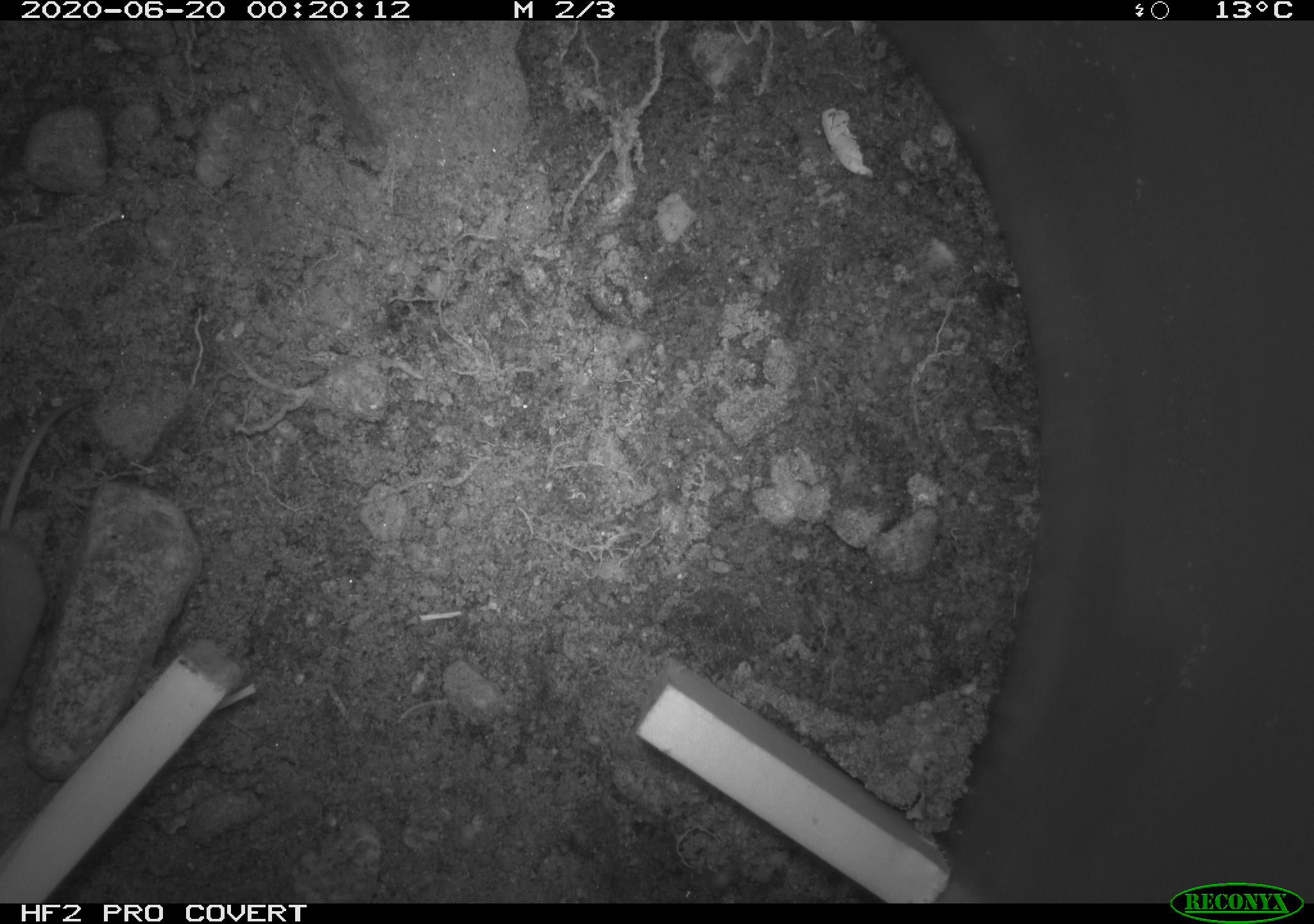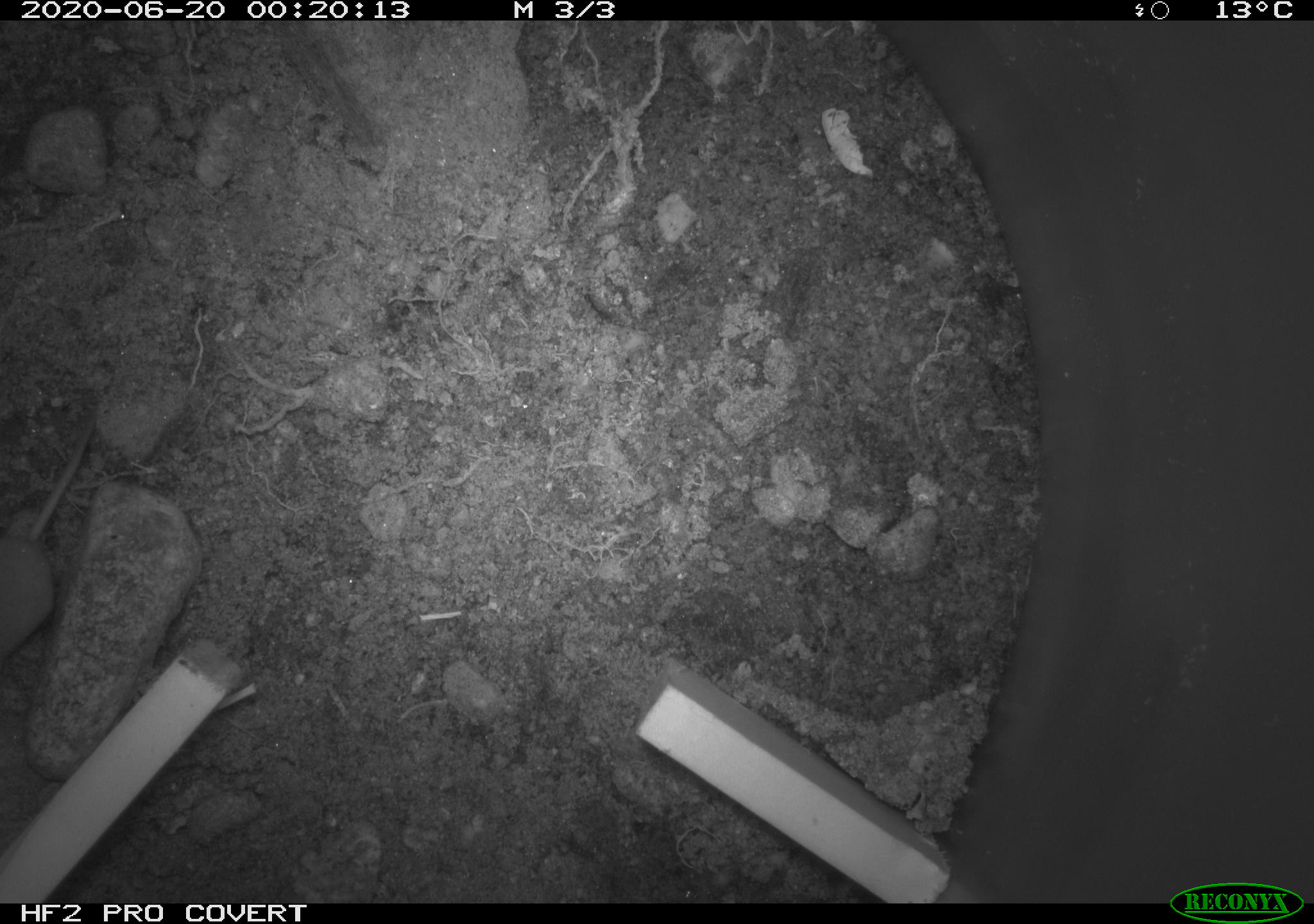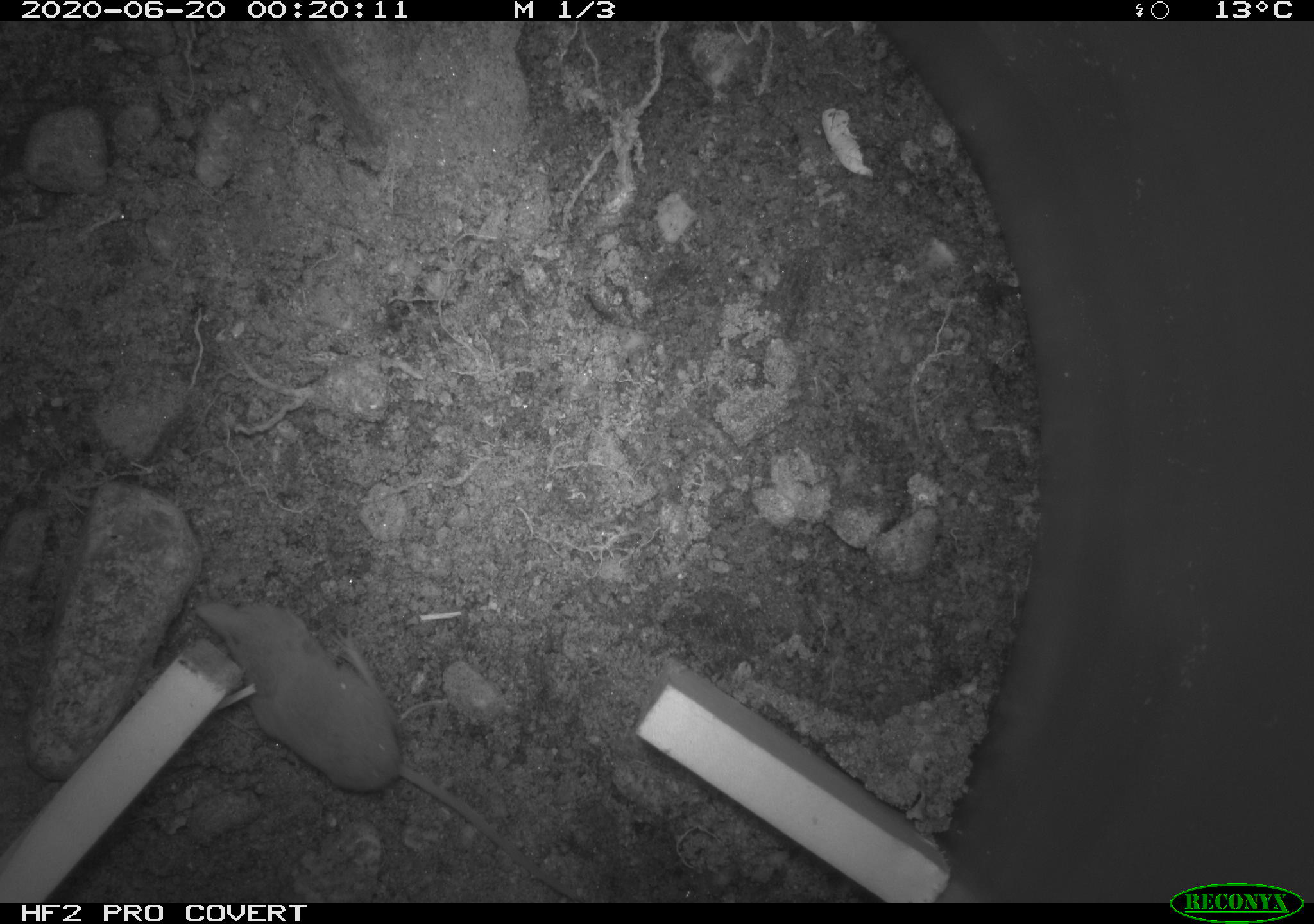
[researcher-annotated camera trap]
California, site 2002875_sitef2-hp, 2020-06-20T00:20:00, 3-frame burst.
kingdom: Animalia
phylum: Chordata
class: Mammalia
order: Eulipotyphla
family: Soricidae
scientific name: Soricidae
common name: shrews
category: soricidae family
Soricidae family (shrews) (Soricidae).